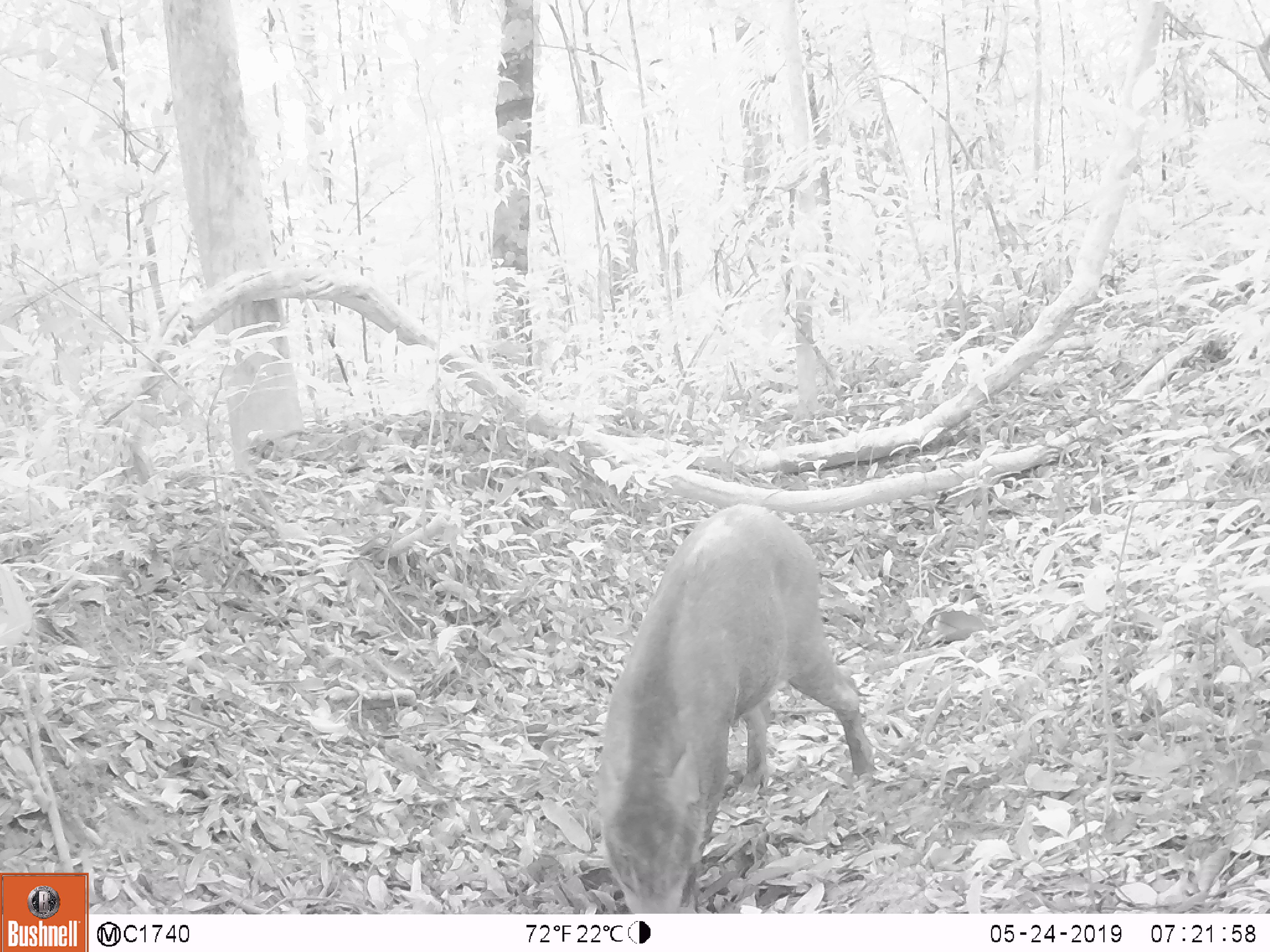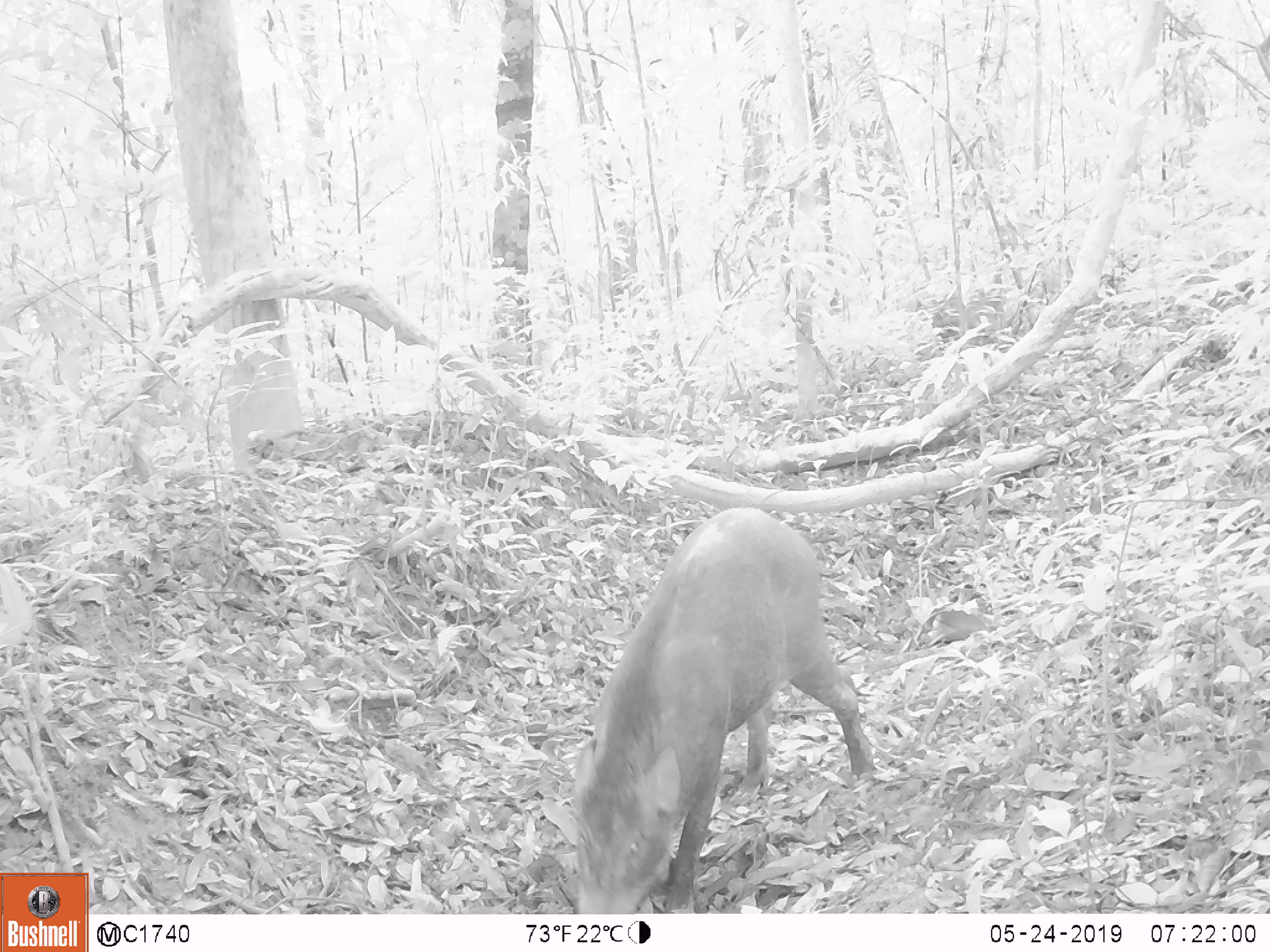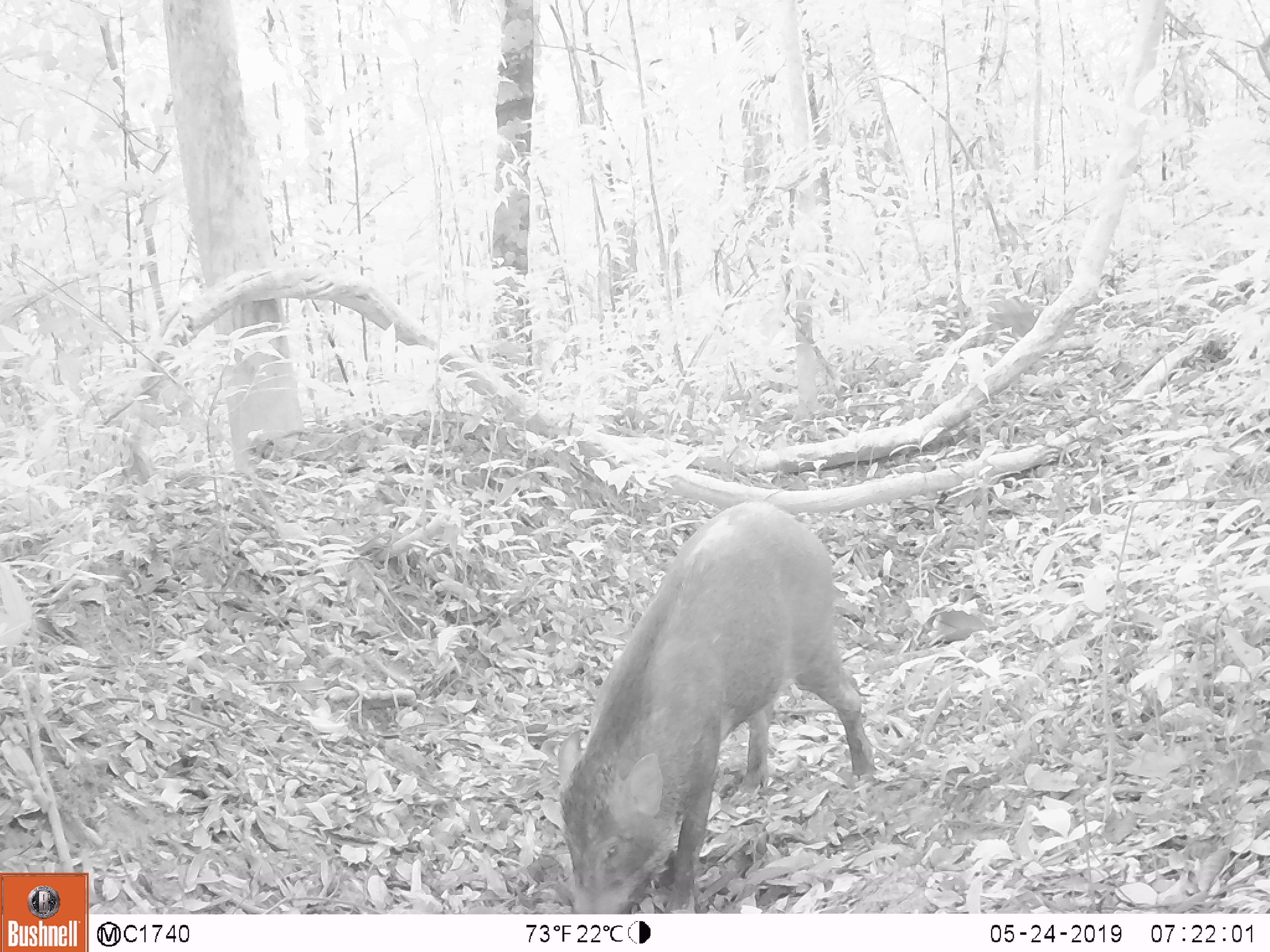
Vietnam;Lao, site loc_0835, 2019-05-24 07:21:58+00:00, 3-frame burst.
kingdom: Animalia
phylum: Chordata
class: Mammalia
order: Artiodactyla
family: Suidae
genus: Sus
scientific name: Sus scrofa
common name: eurasian wild pig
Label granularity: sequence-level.